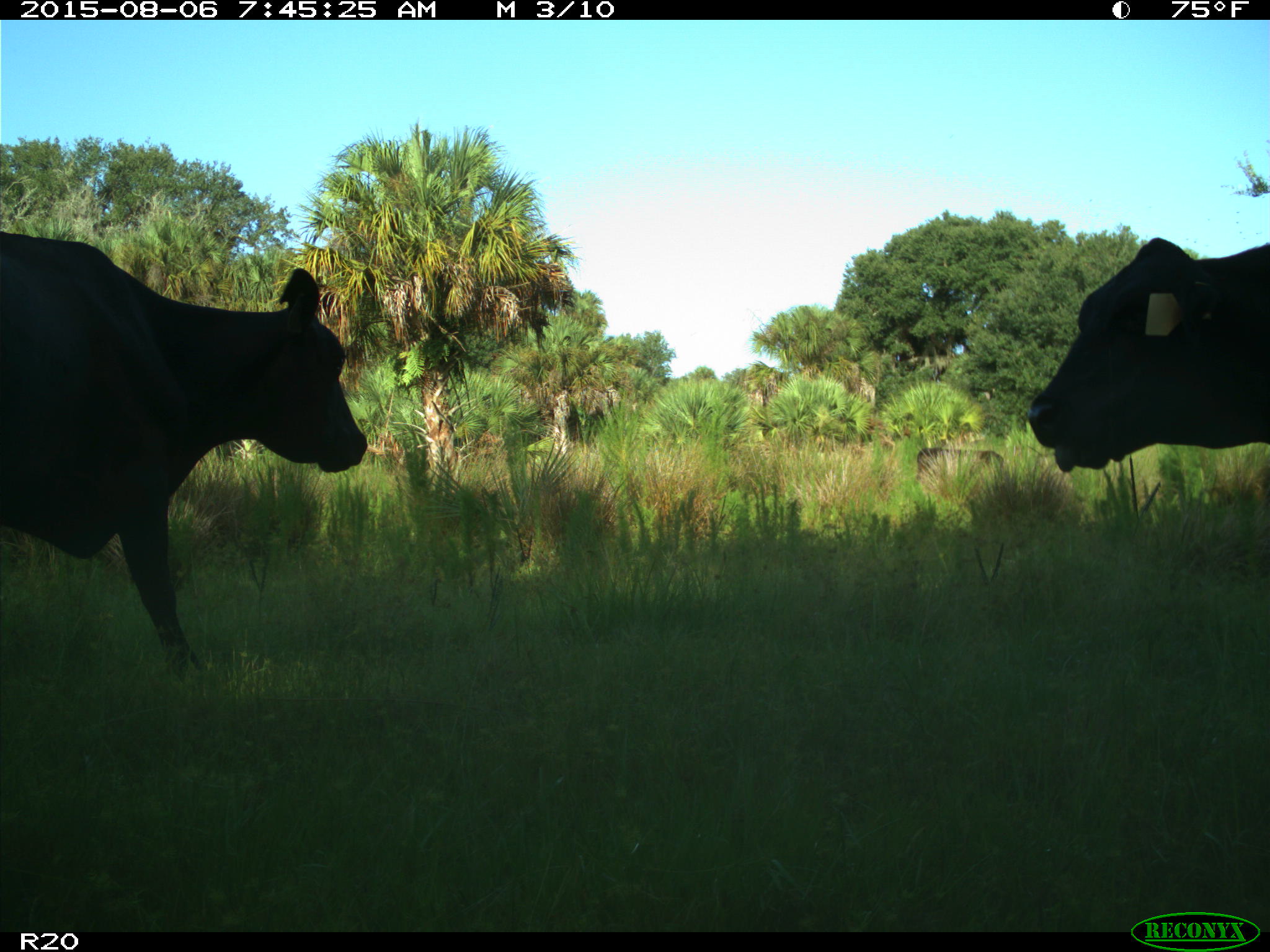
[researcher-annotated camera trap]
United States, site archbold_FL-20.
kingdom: Animalia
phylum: Chordata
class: Mammalia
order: Artiodactyla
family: Bovidae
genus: Bos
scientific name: Bos taurus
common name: domestic cow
Bos taurus (domestic cow).